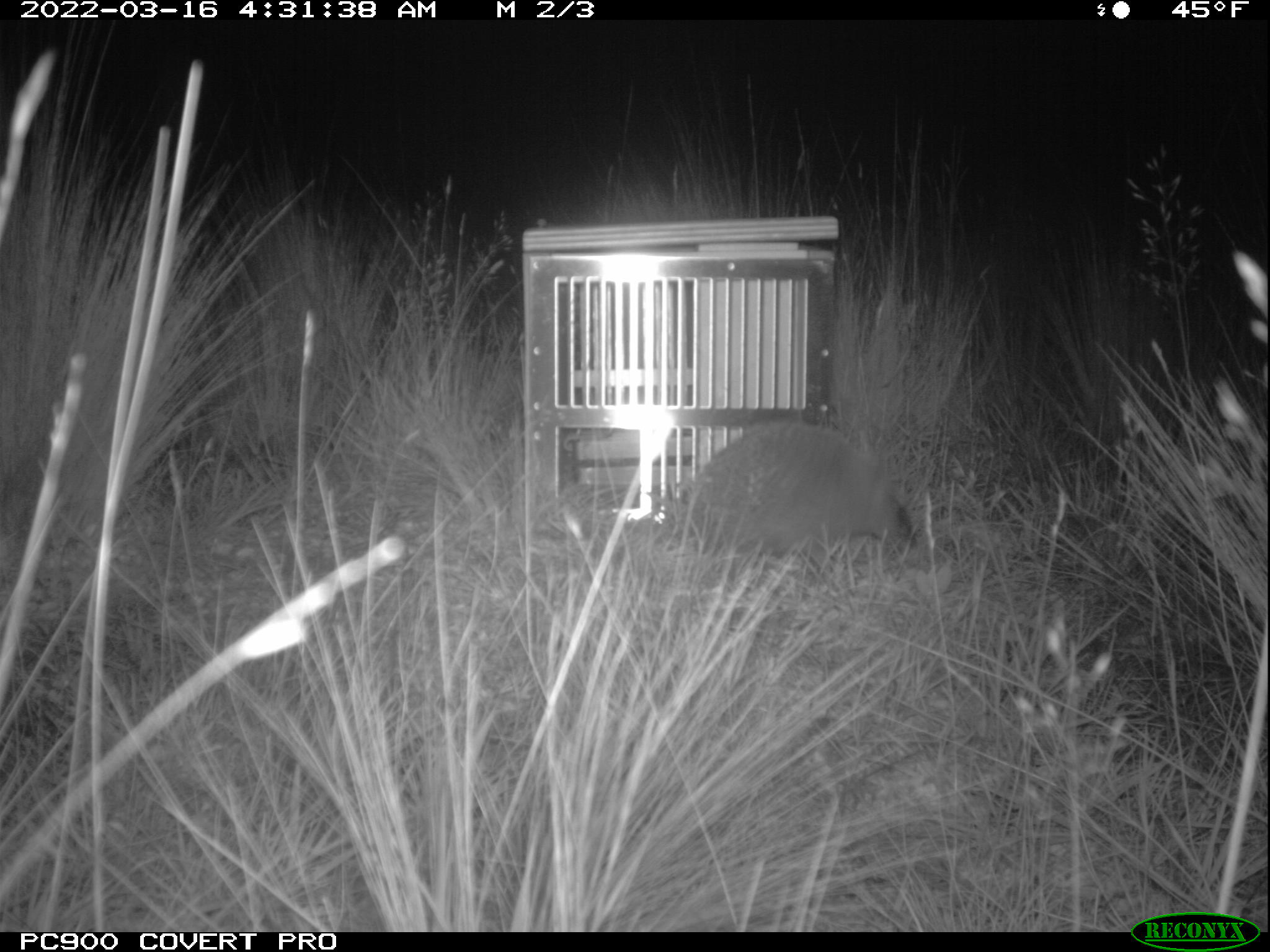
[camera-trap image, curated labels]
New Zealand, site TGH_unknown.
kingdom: Animalia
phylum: Chordata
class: Mammalia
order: Eulipotyphla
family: Erinaceidae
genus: Erinaceus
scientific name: Erinaceus europaeus europaeus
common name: european hedgehog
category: hedgehog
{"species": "hedgehog (european hedgehog) (Erinaceus europaeus europaeus)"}